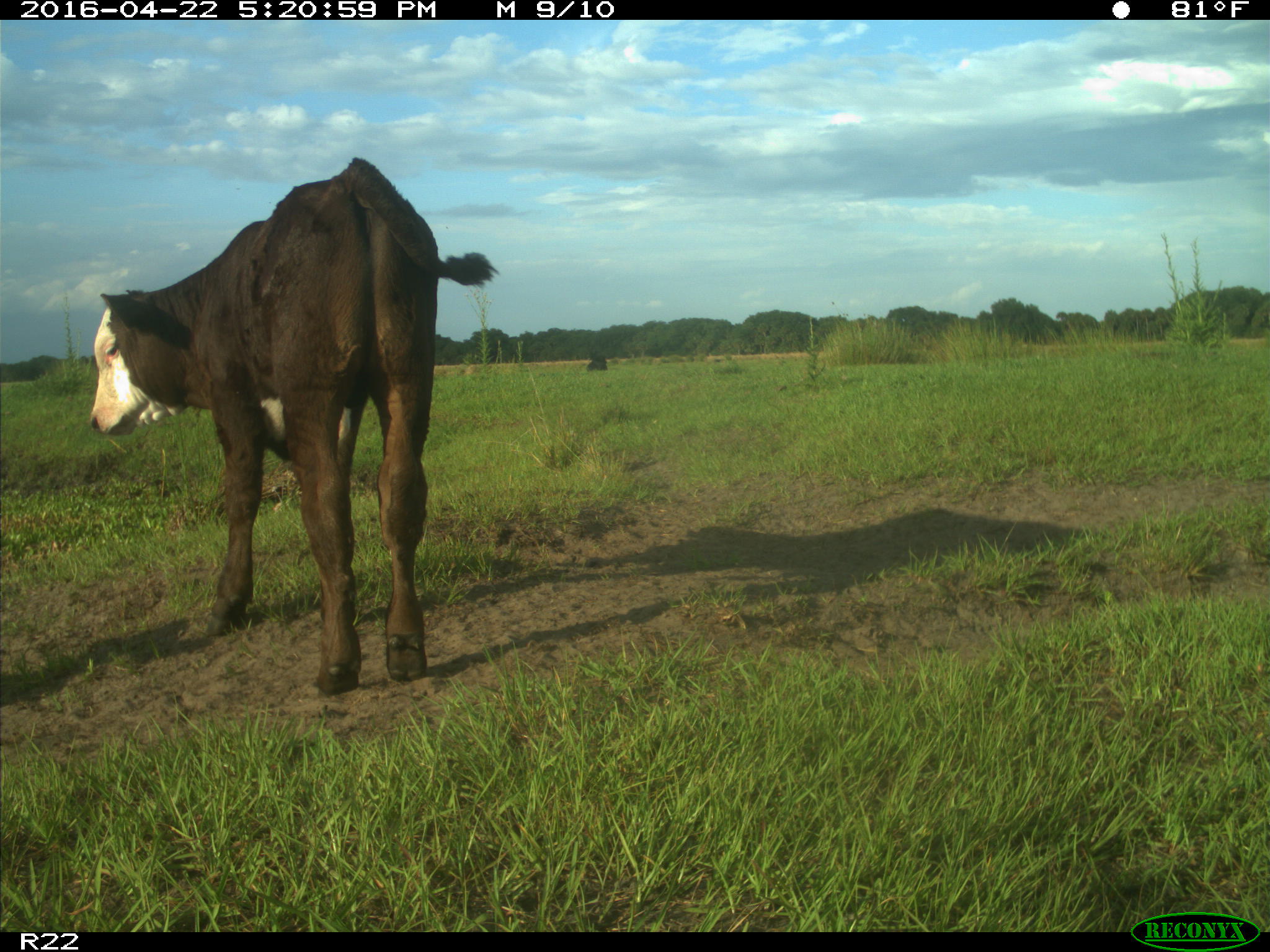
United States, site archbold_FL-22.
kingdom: Animalia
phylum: Chordata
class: Mammalia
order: Artiodactyla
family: Bovidae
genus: Bos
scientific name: Bos taurus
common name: domestic cow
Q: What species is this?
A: Bos taurus (domestic cow).